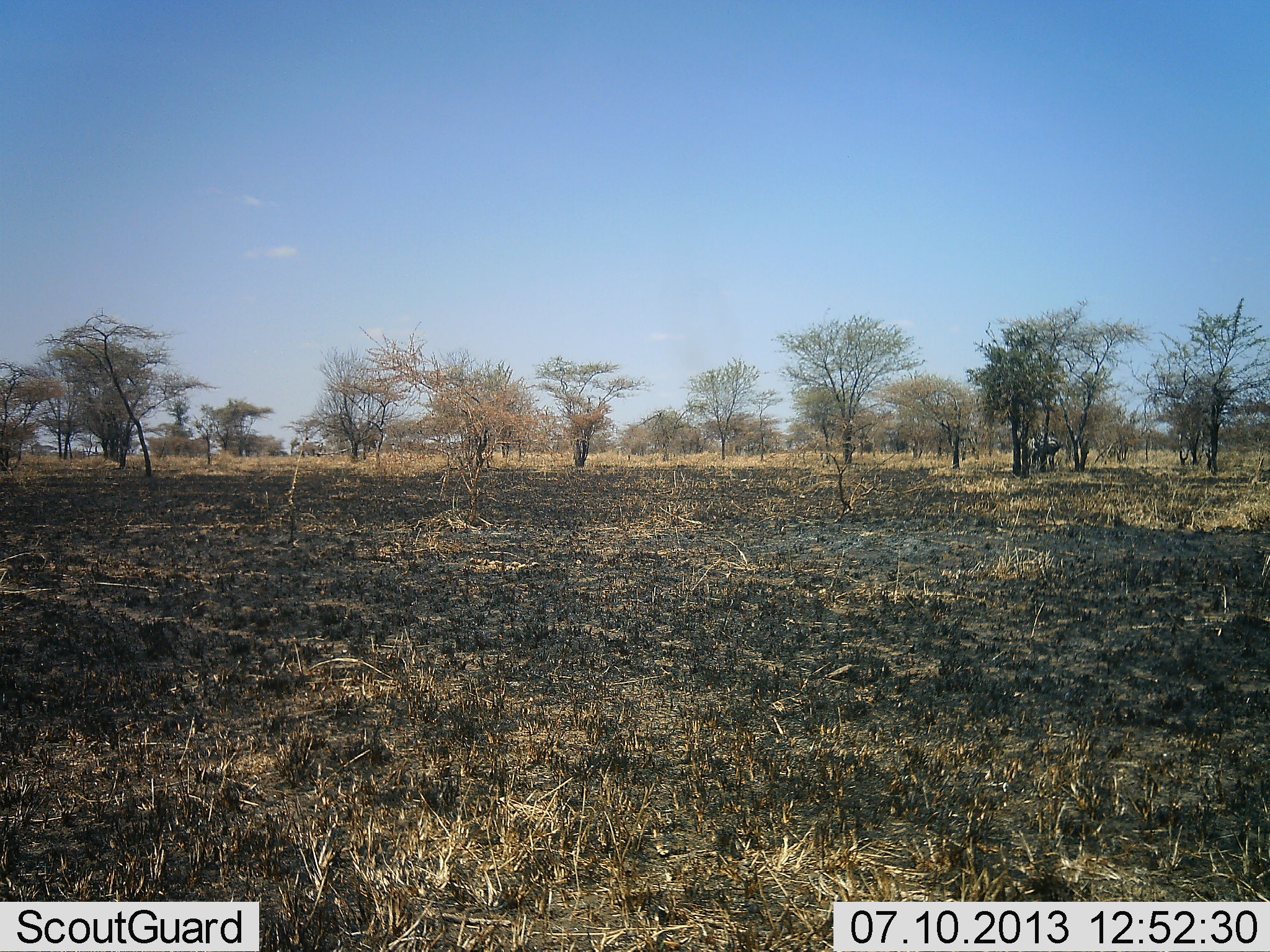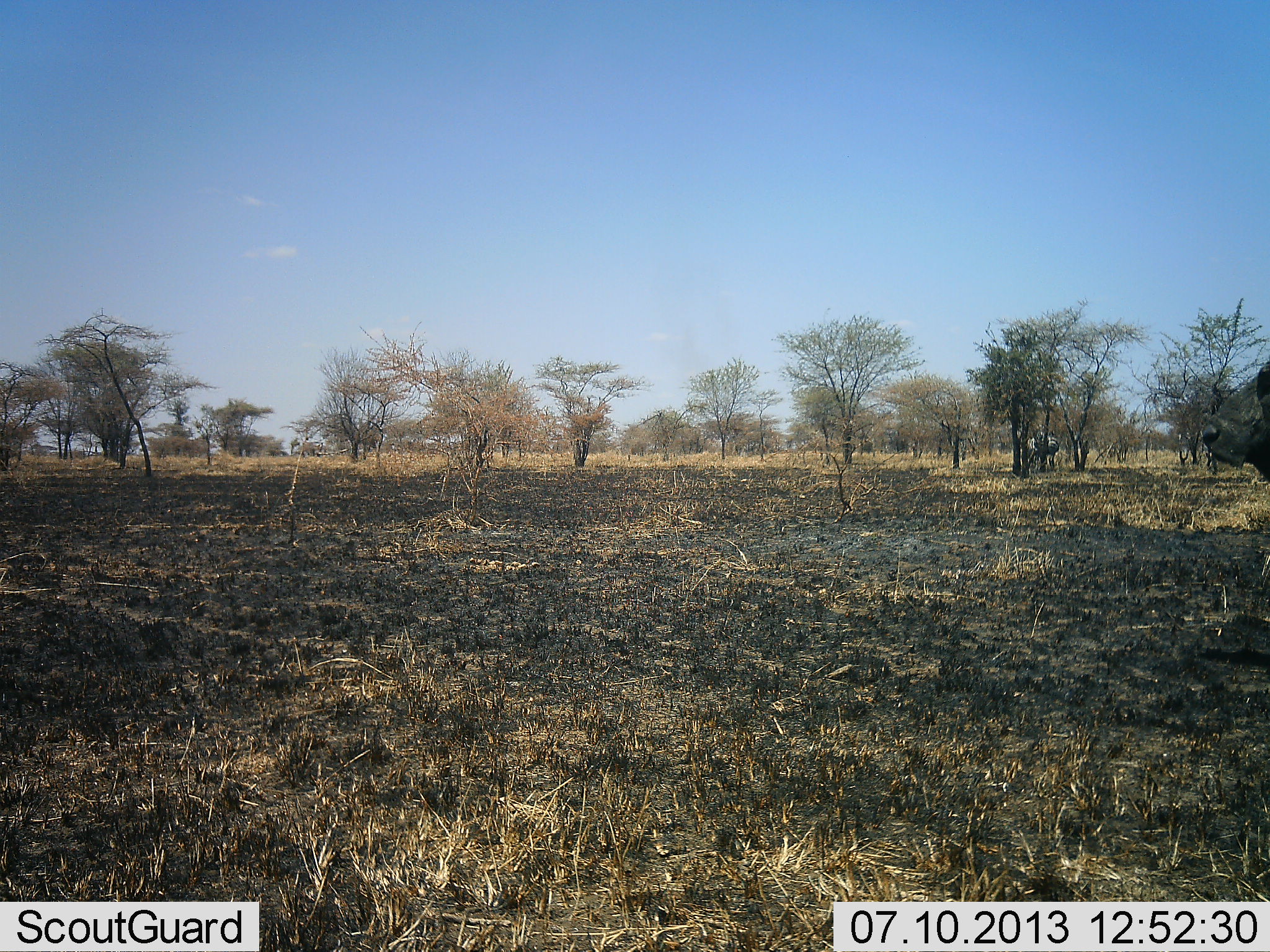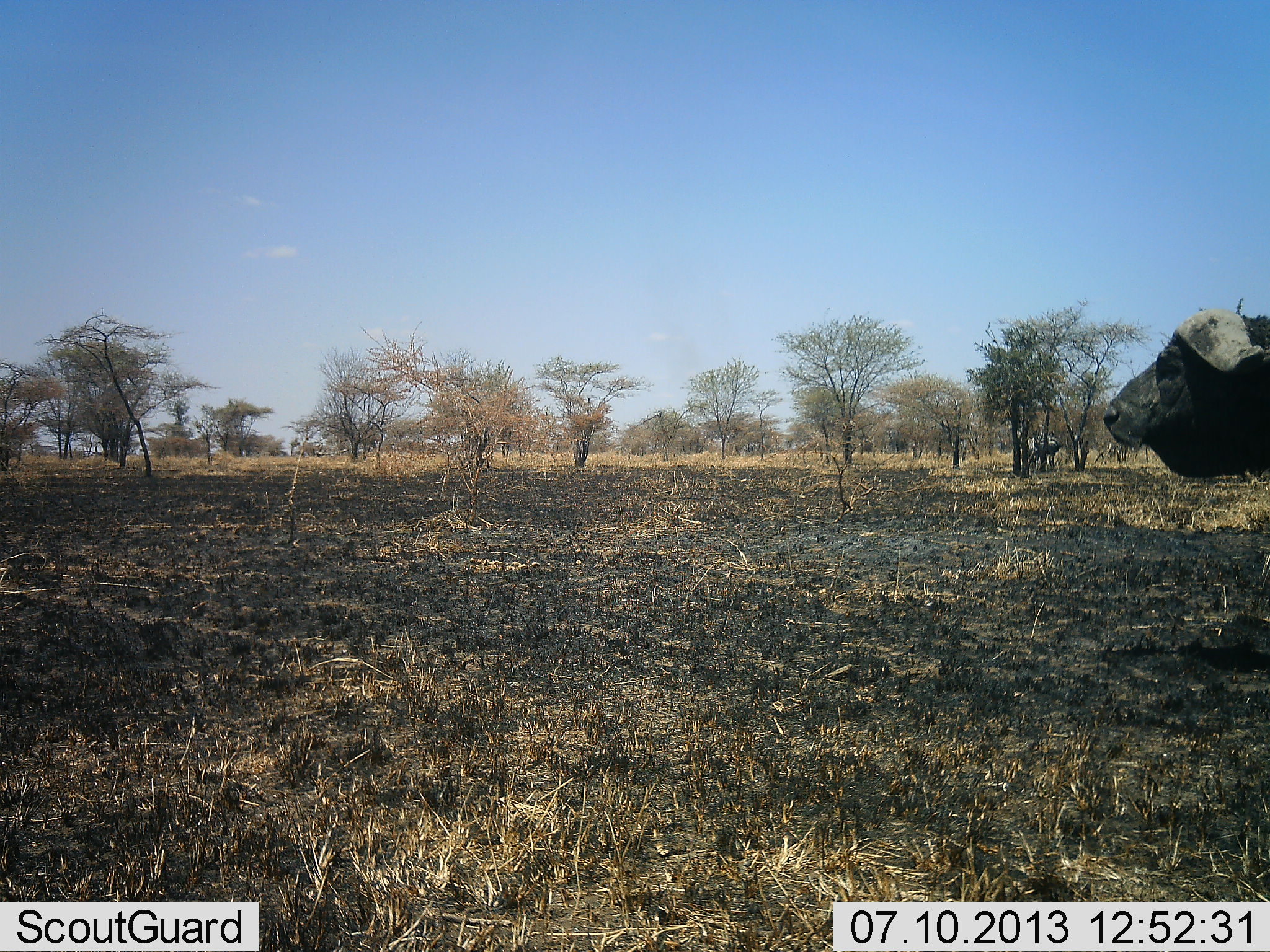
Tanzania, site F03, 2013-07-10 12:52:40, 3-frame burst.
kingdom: Animalia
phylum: Chordata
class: Mammalia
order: Artiodactyla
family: Bovidae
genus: Syncerus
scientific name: Syncerus caffer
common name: cape buffalo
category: buffalo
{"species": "buffalo (cape buffalo) (Syncerus caffer)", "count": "1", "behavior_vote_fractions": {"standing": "9%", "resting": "0%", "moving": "100%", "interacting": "0%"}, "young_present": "0%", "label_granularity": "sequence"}